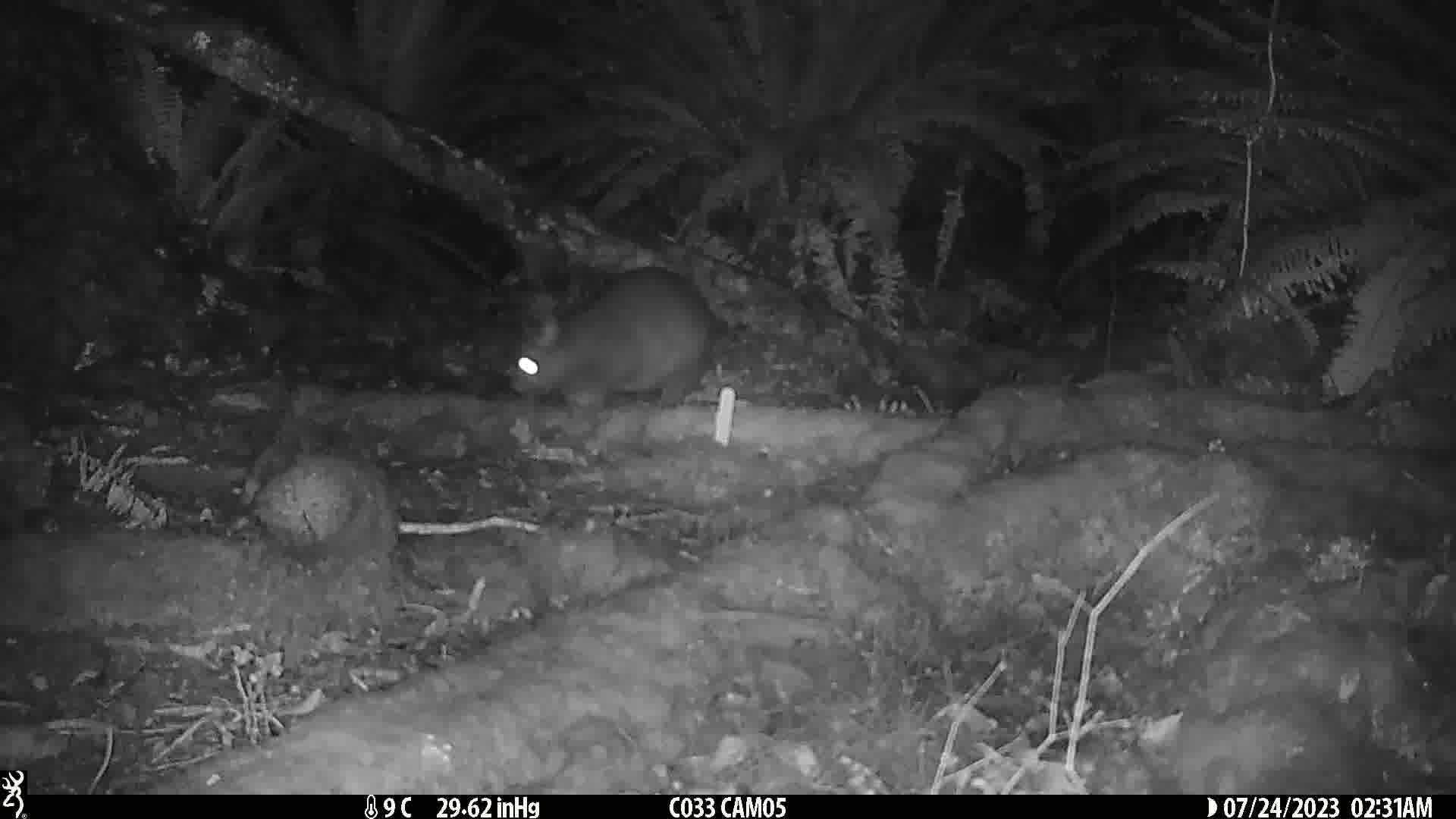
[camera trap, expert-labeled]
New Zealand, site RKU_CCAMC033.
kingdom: Animalia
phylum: Chordata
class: Mammalia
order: Diprotodontia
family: Phalangeridae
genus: Trichosurus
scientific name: Trichosurus vulpecula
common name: common brushtail possum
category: possum